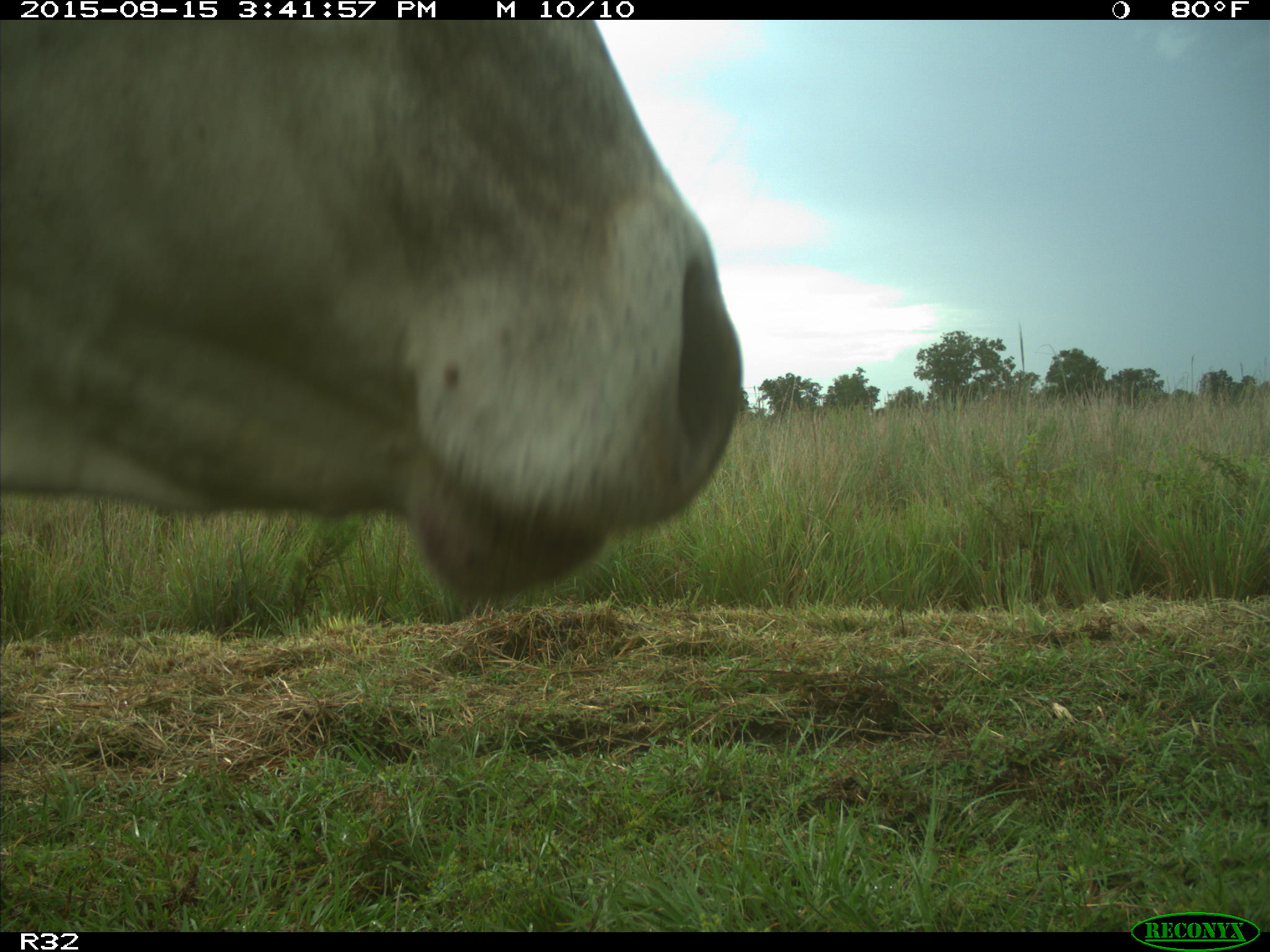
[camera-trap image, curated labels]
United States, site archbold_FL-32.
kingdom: Animalia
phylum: Chordata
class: Mammalia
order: Artiodactyla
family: Bovidae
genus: Bos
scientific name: Bos taurus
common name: domestic cow